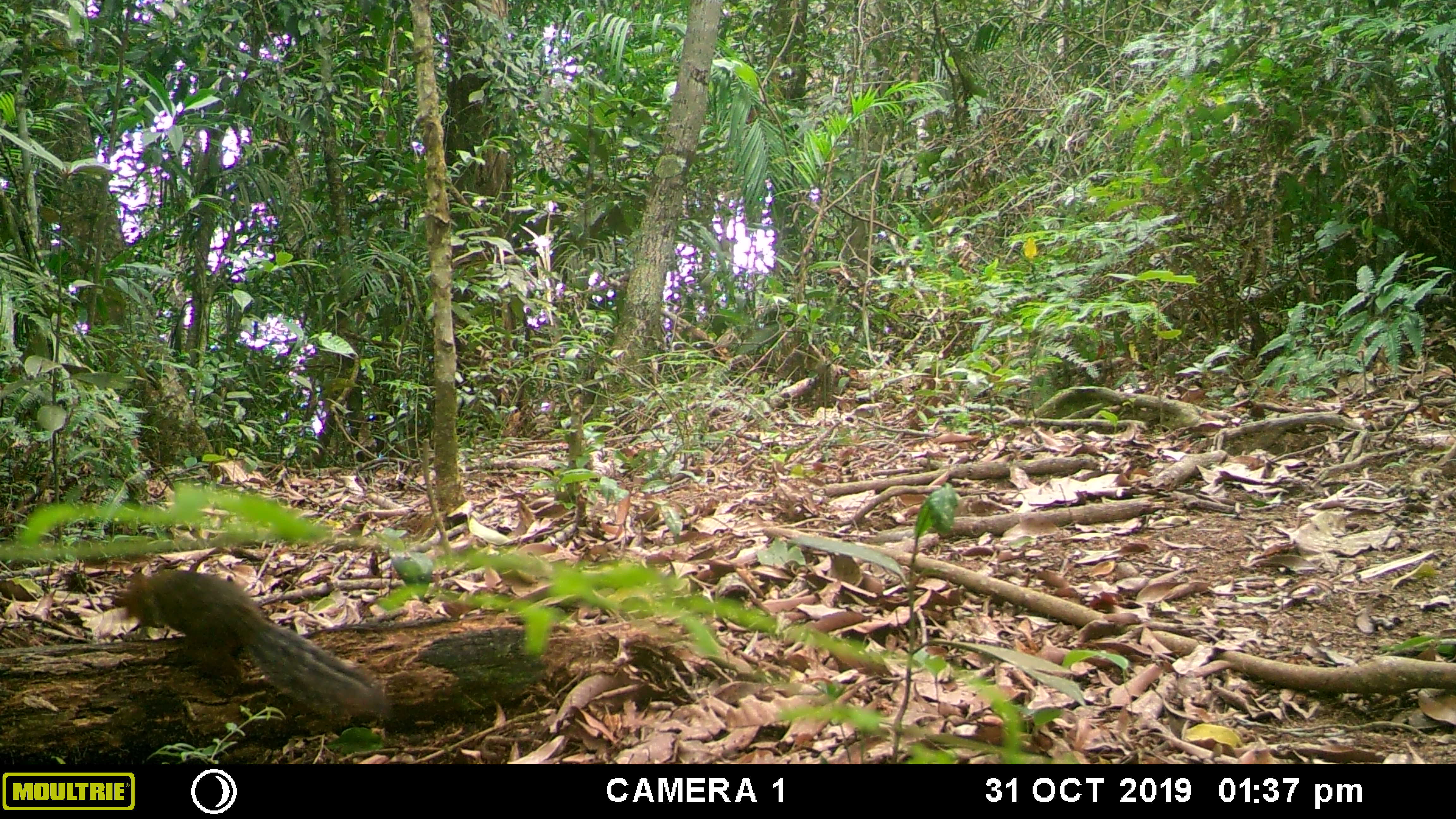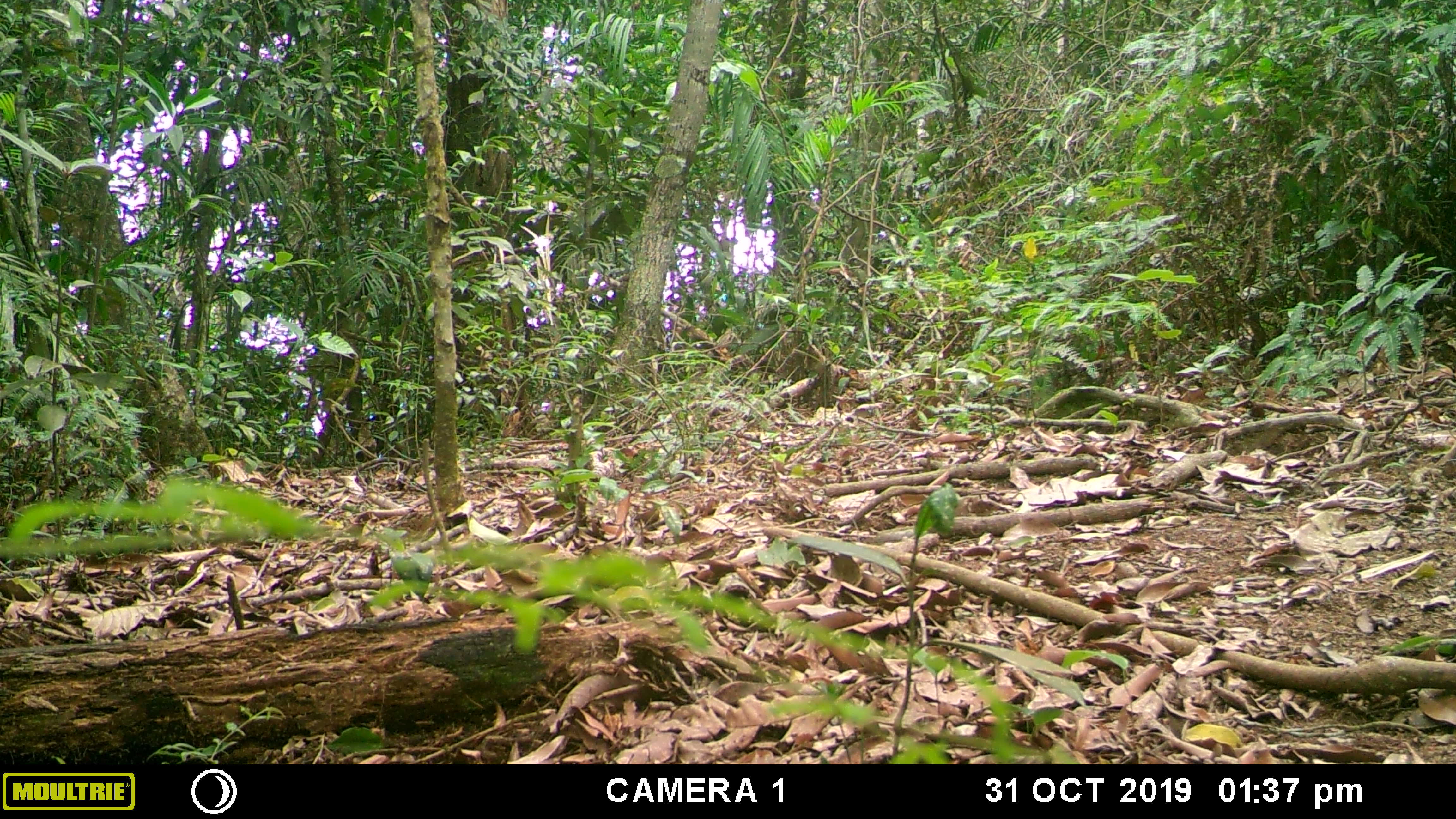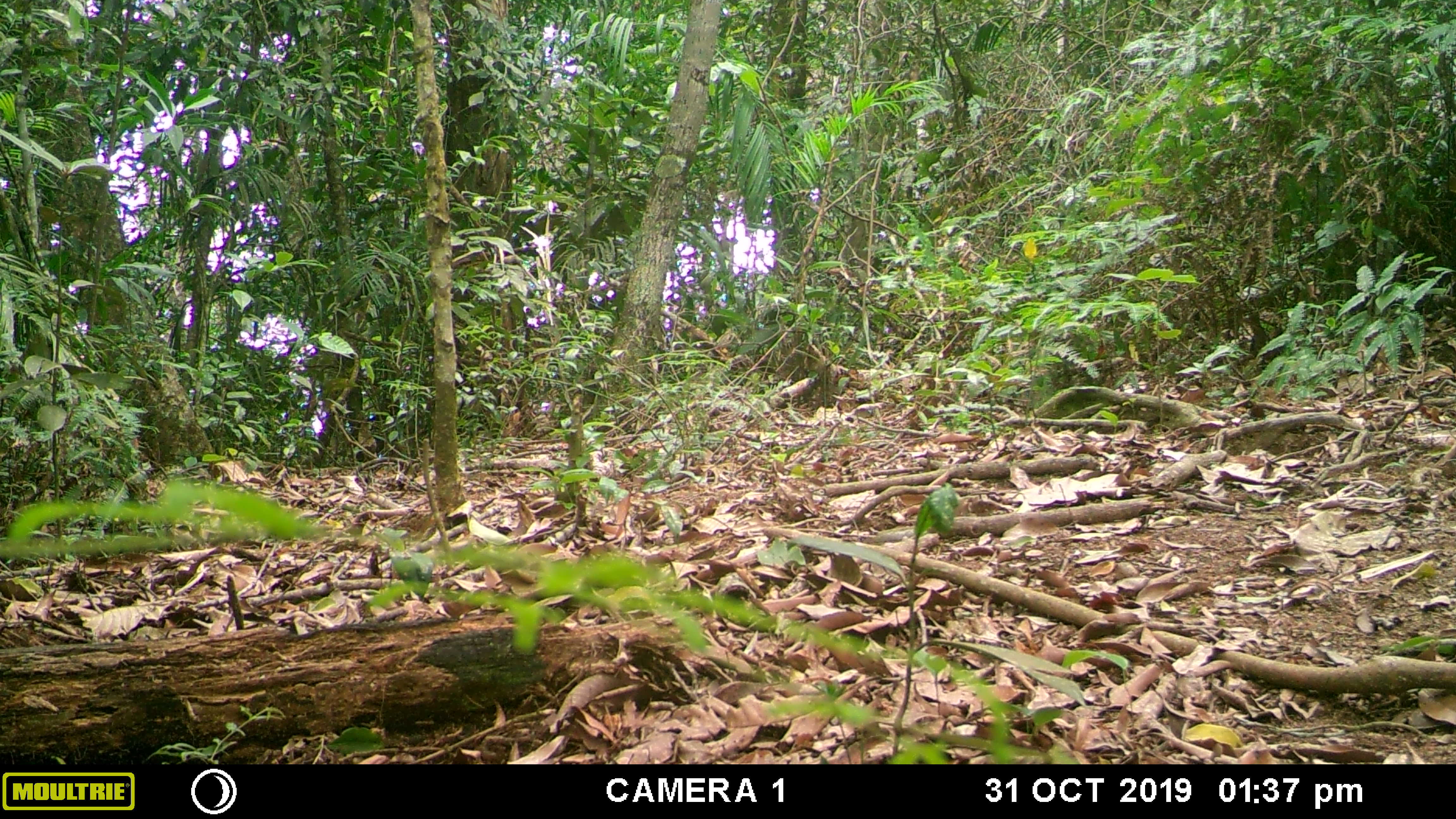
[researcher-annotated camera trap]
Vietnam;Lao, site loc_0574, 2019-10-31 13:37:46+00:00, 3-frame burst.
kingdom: Animalia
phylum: Chordata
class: Mammalia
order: Rodentia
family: Sciuridae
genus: Dremomys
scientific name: Dremomys rufigenis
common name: red-cheeked squirrel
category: red cheeked squirrel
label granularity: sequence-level